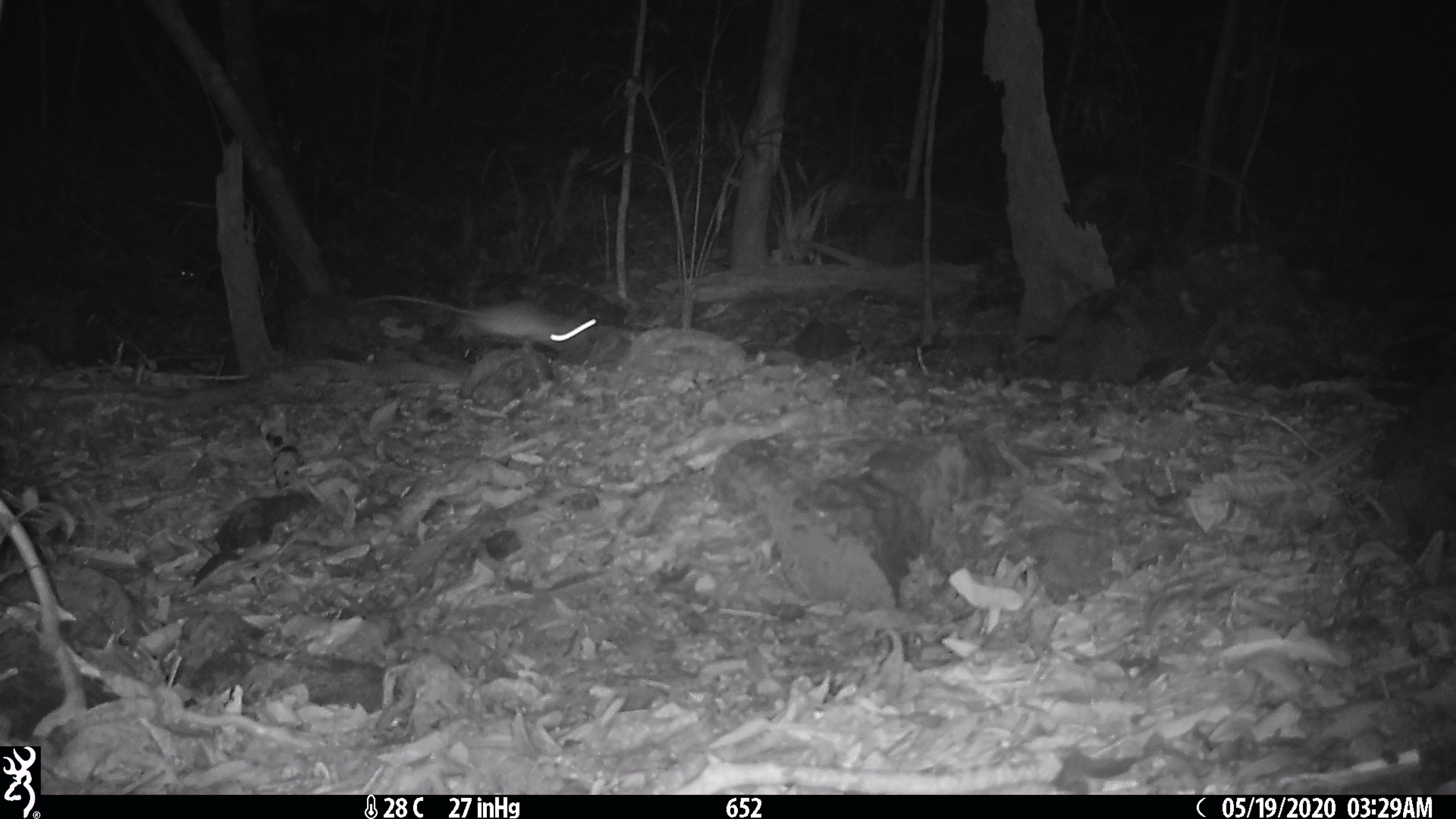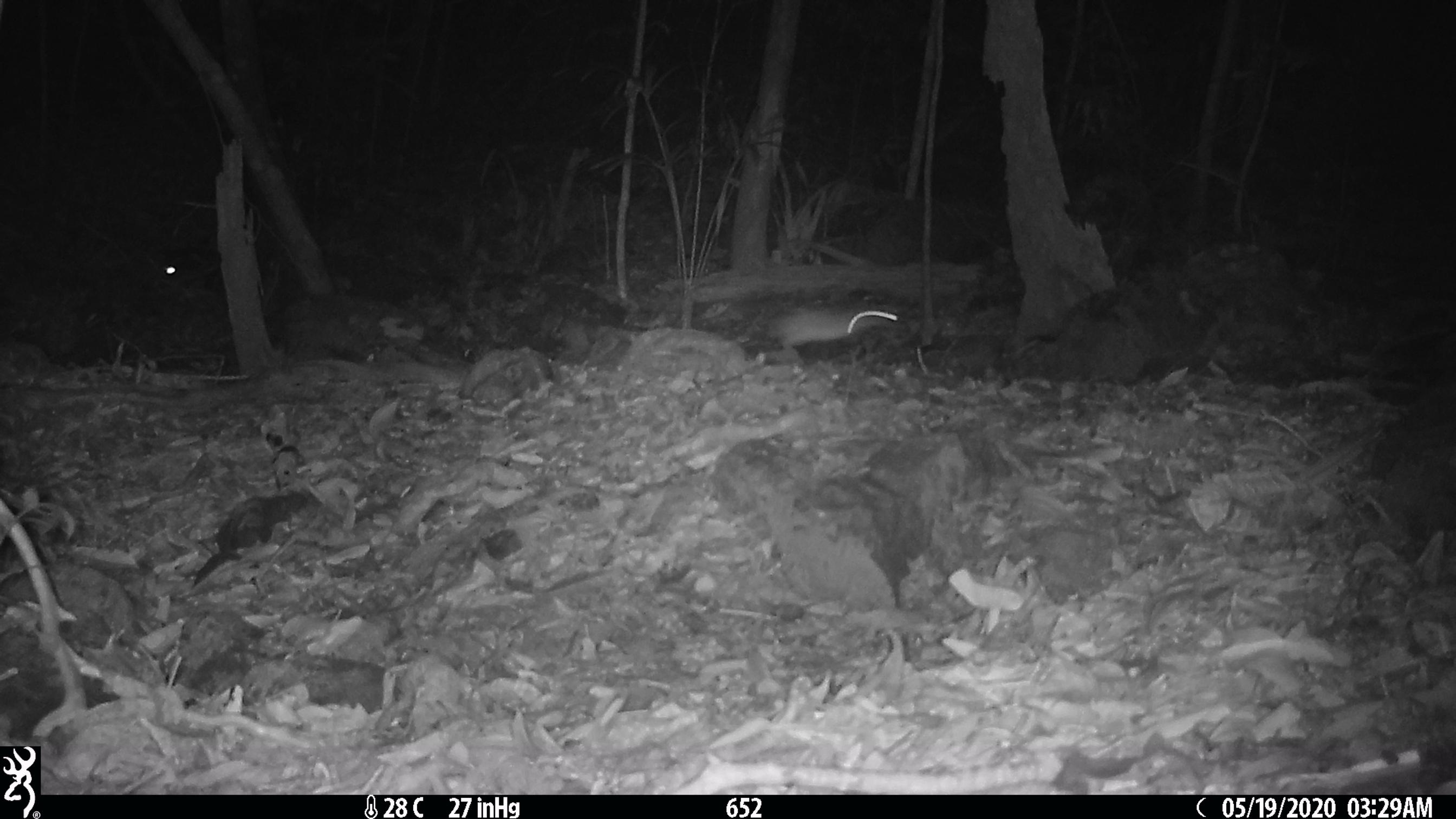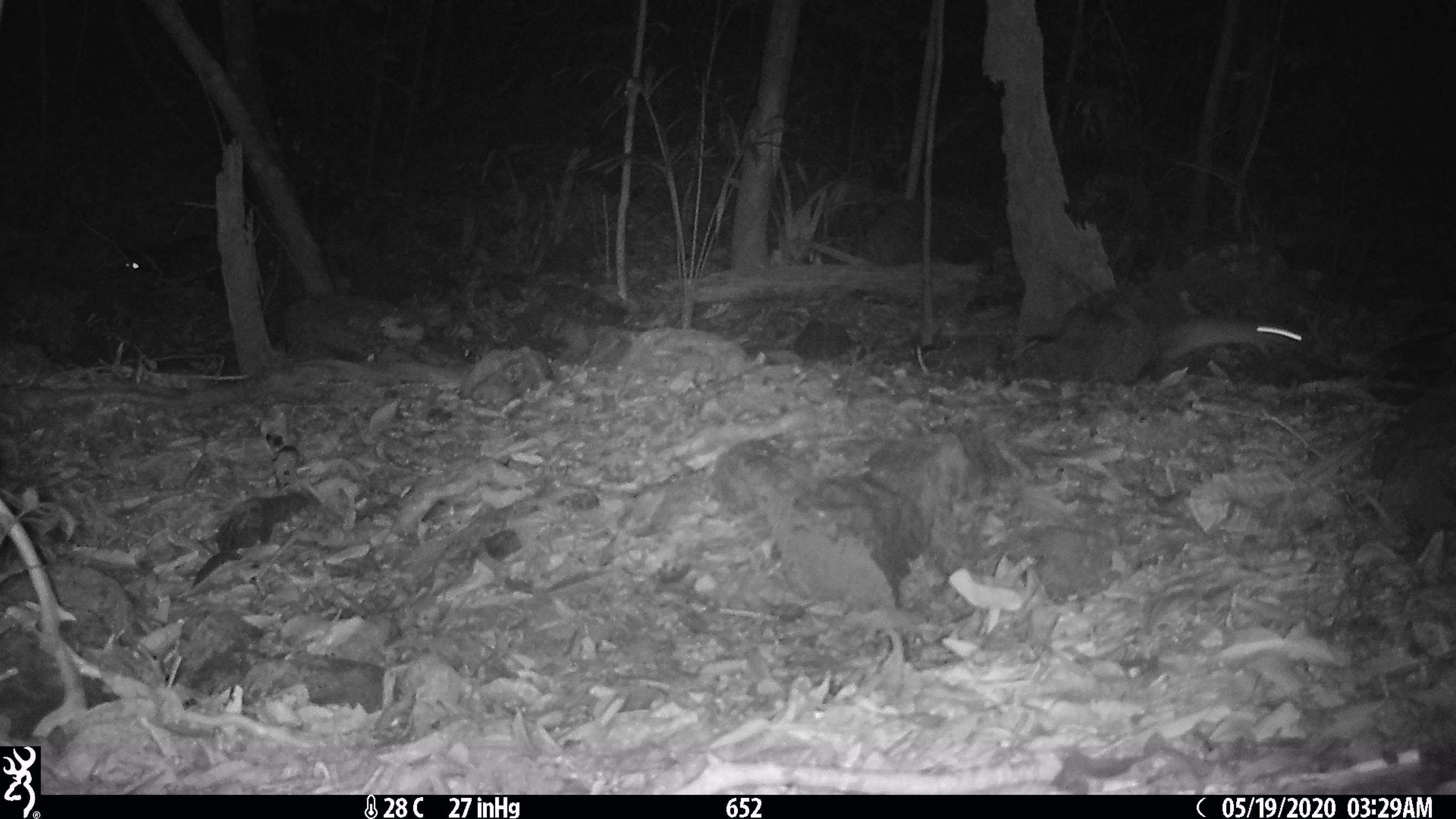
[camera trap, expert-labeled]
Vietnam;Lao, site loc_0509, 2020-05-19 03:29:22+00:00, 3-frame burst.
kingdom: Animalia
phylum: Chordata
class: Mammalia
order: Rodentia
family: Muridae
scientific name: Muridae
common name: old-world mice and rats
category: unidentified murid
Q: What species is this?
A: Unidentified murid (old-world mice and rats) (Muridae).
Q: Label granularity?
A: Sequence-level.